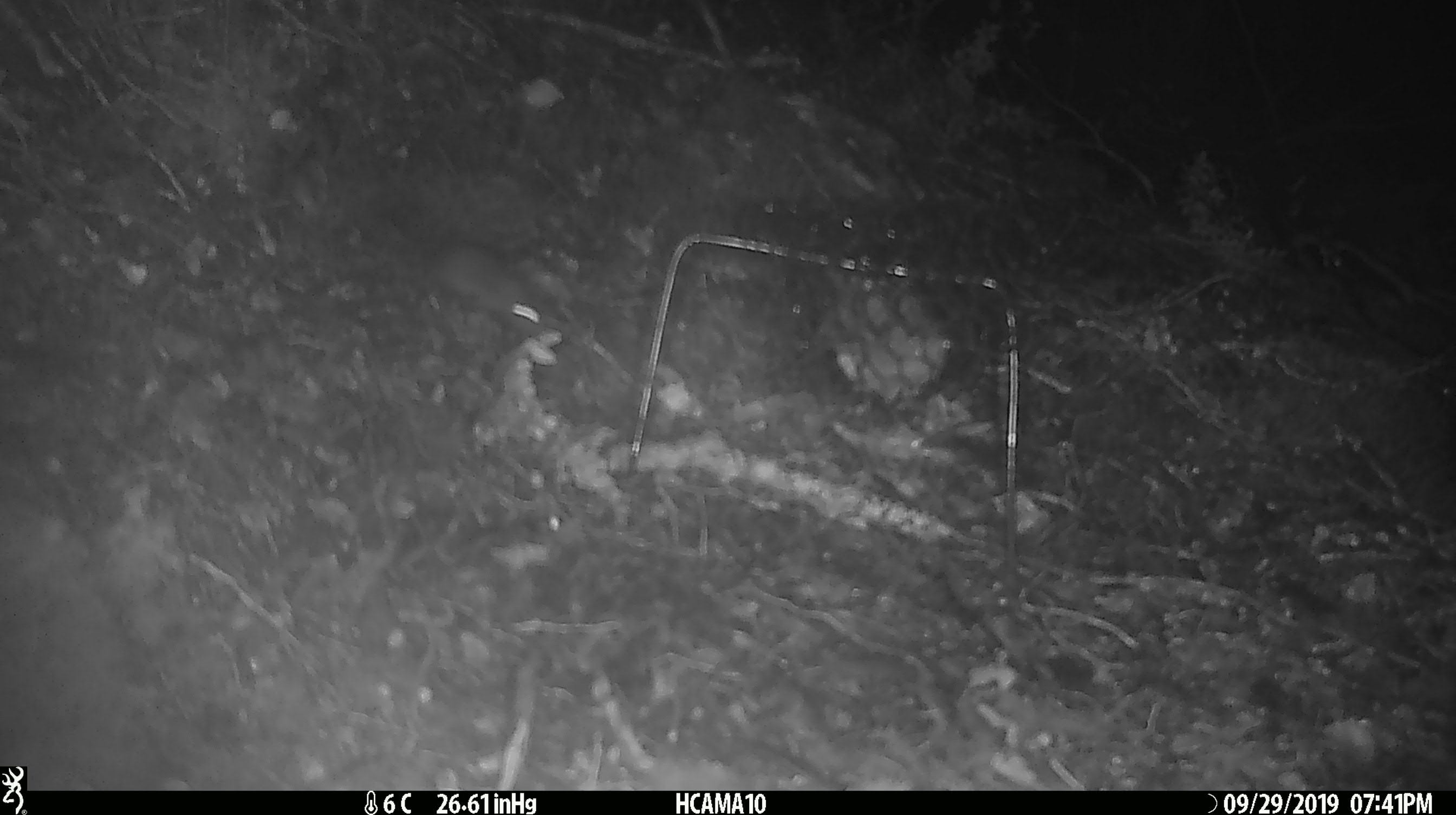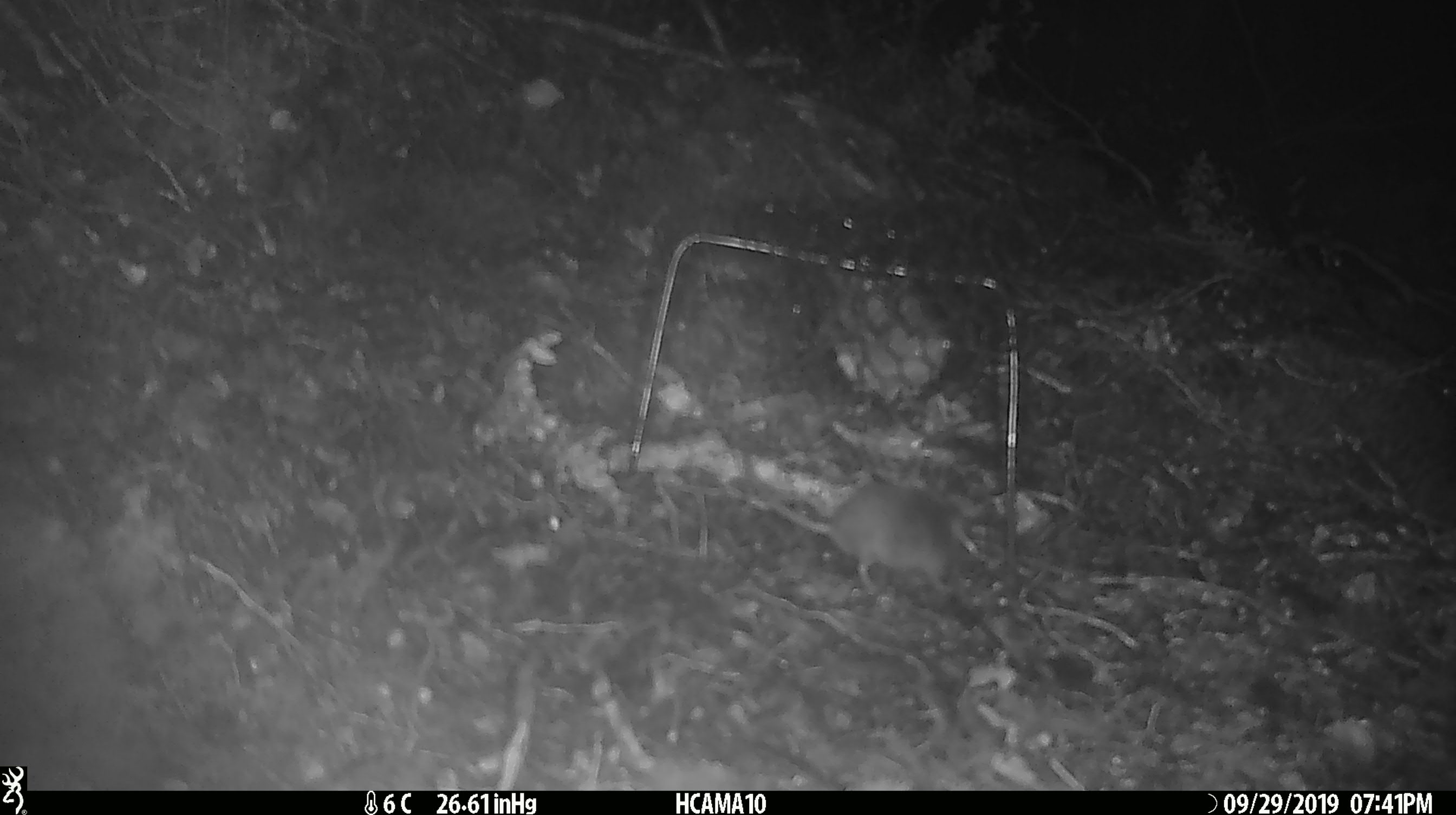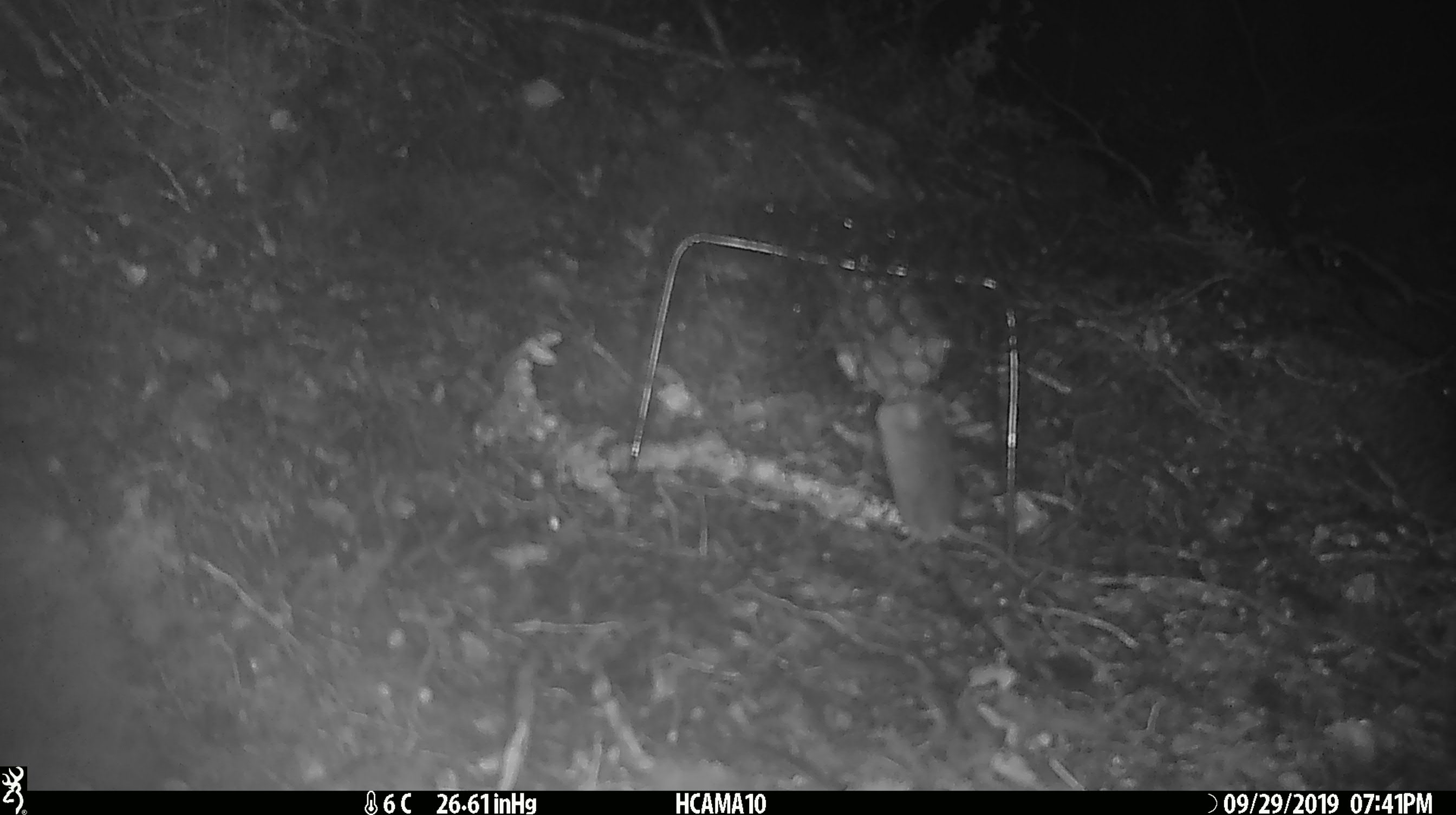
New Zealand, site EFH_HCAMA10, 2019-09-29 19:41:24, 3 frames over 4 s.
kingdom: Animalia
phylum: Chordata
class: Mammalia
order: Rodentia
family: Muridae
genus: Mus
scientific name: Mus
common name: mouse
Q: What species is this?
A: Mouse (Mus).